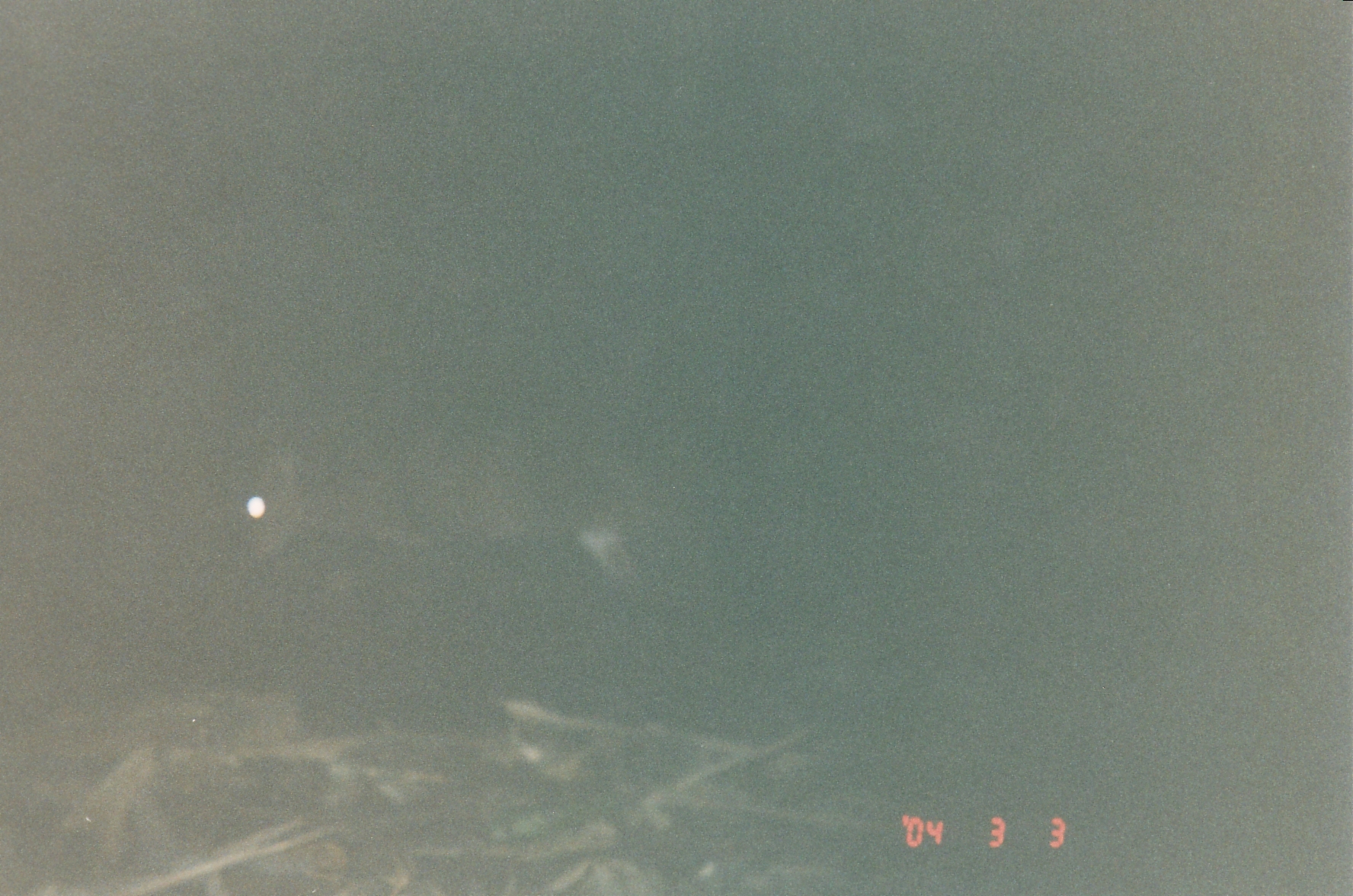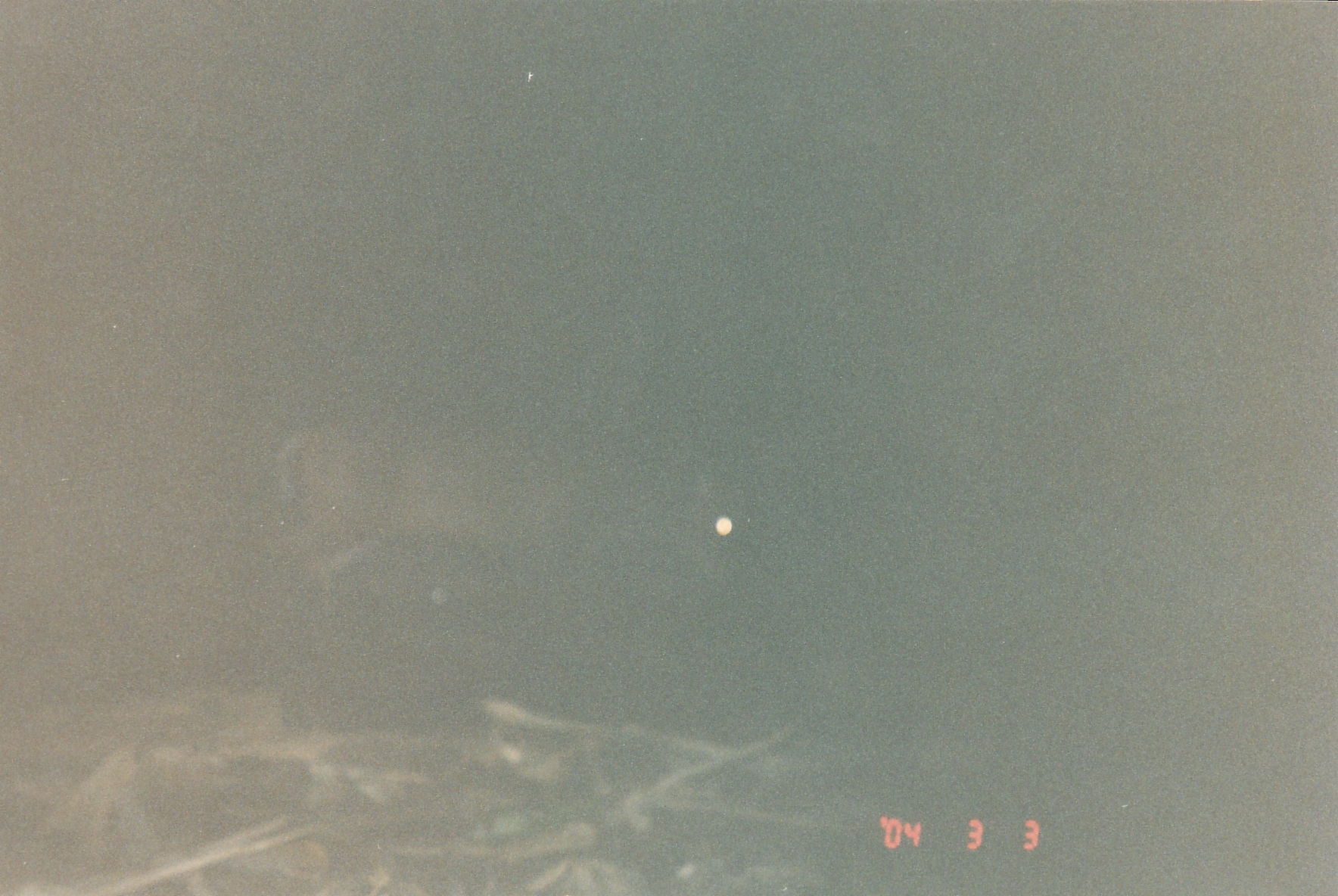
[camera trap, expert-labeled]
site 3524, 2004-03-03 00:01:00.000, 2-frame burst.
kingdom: Animalia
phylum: Chordata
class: Mammalia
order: Artiodactyla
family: Cervidae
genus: Muntiacus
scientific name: Muntiacus muntjak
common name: southern red muntjac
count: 1